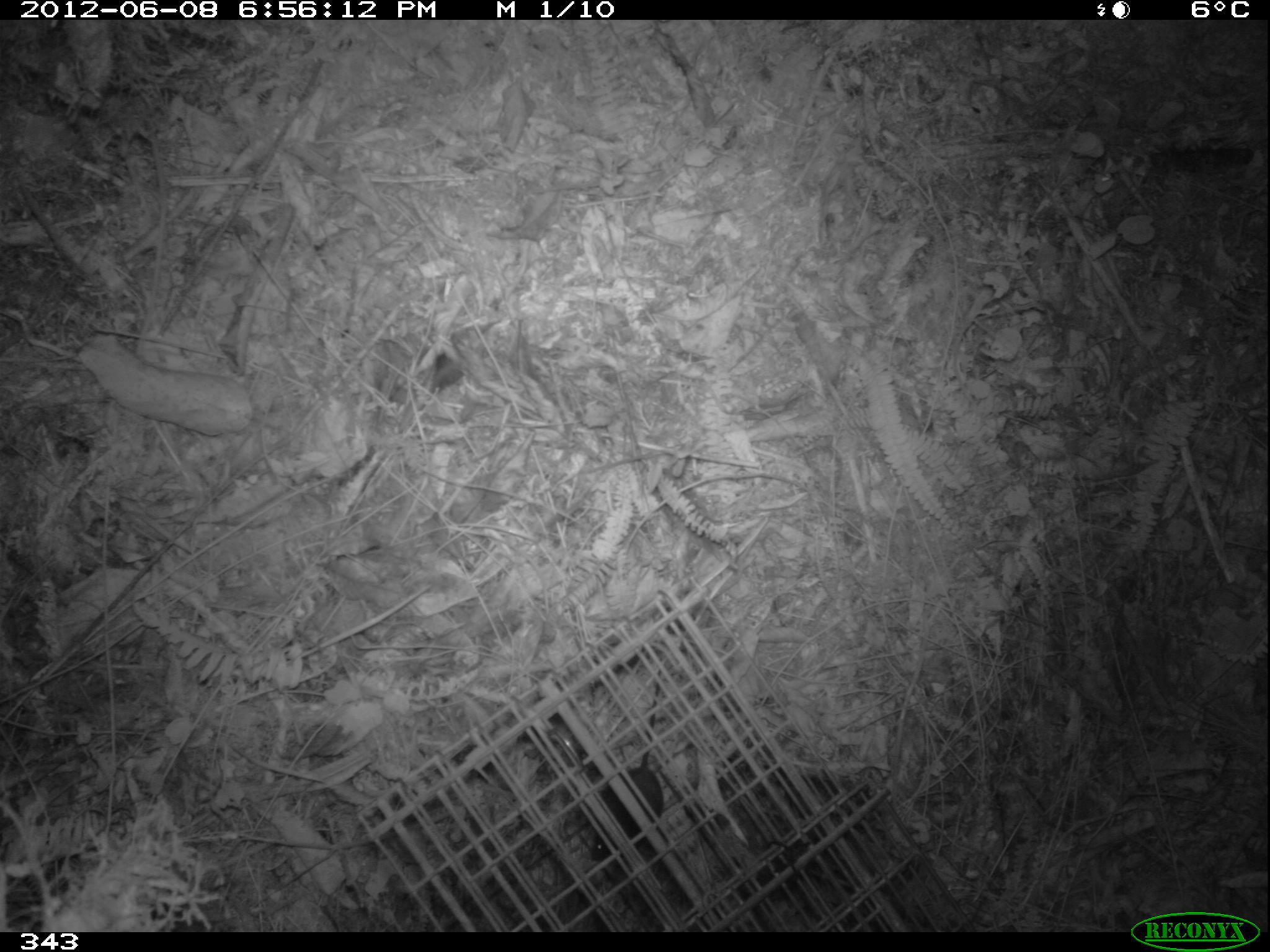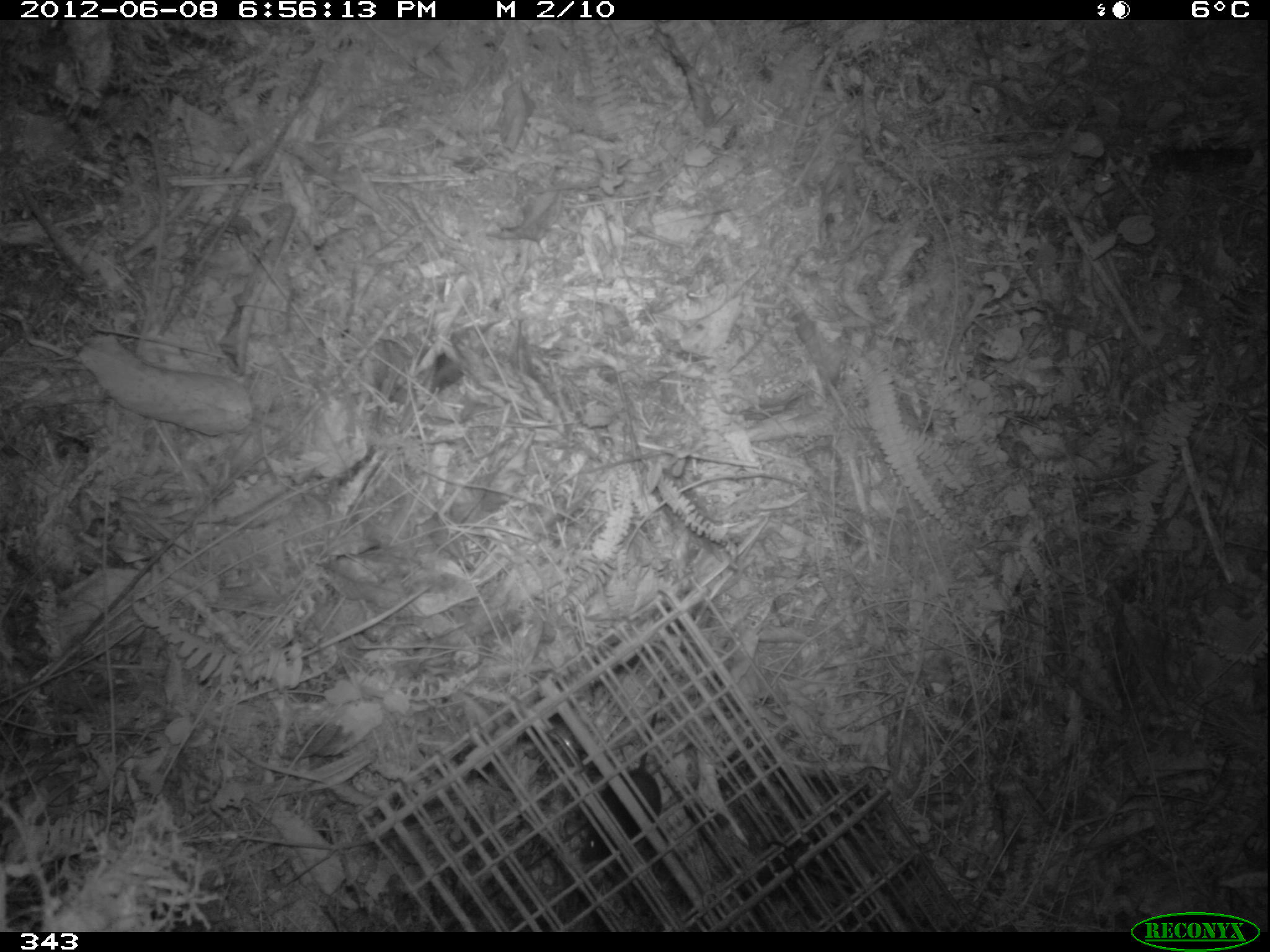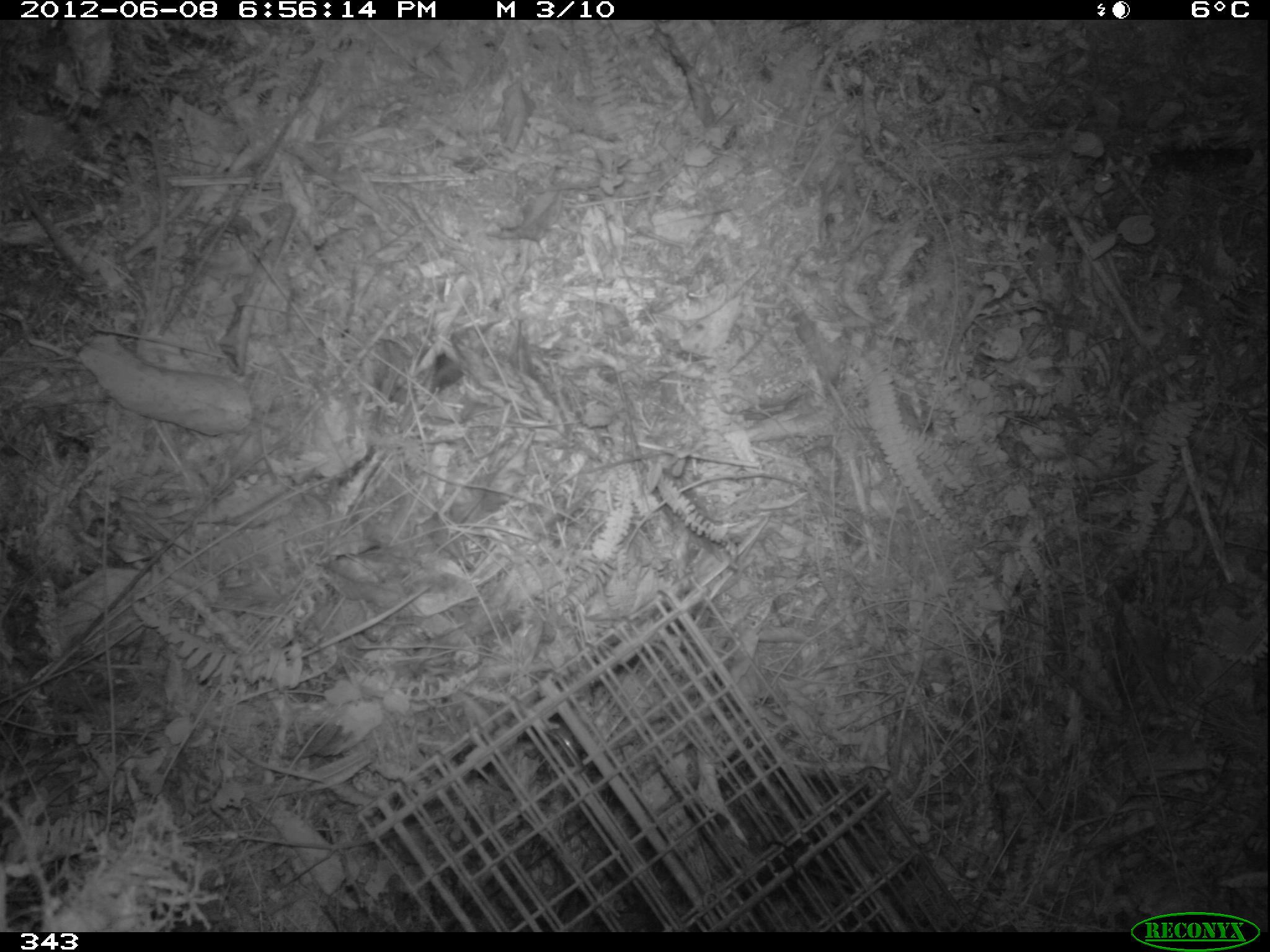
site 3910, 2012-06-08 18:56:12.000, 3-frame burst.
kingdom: Animalia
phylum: Chordata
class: Mammalia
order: Rodentia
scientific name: Rodentia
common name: rodents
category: unknown rodent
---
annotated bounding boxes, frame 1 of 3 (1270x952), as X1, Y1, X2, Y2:
unknown rodent: 589, 658, 665, 862